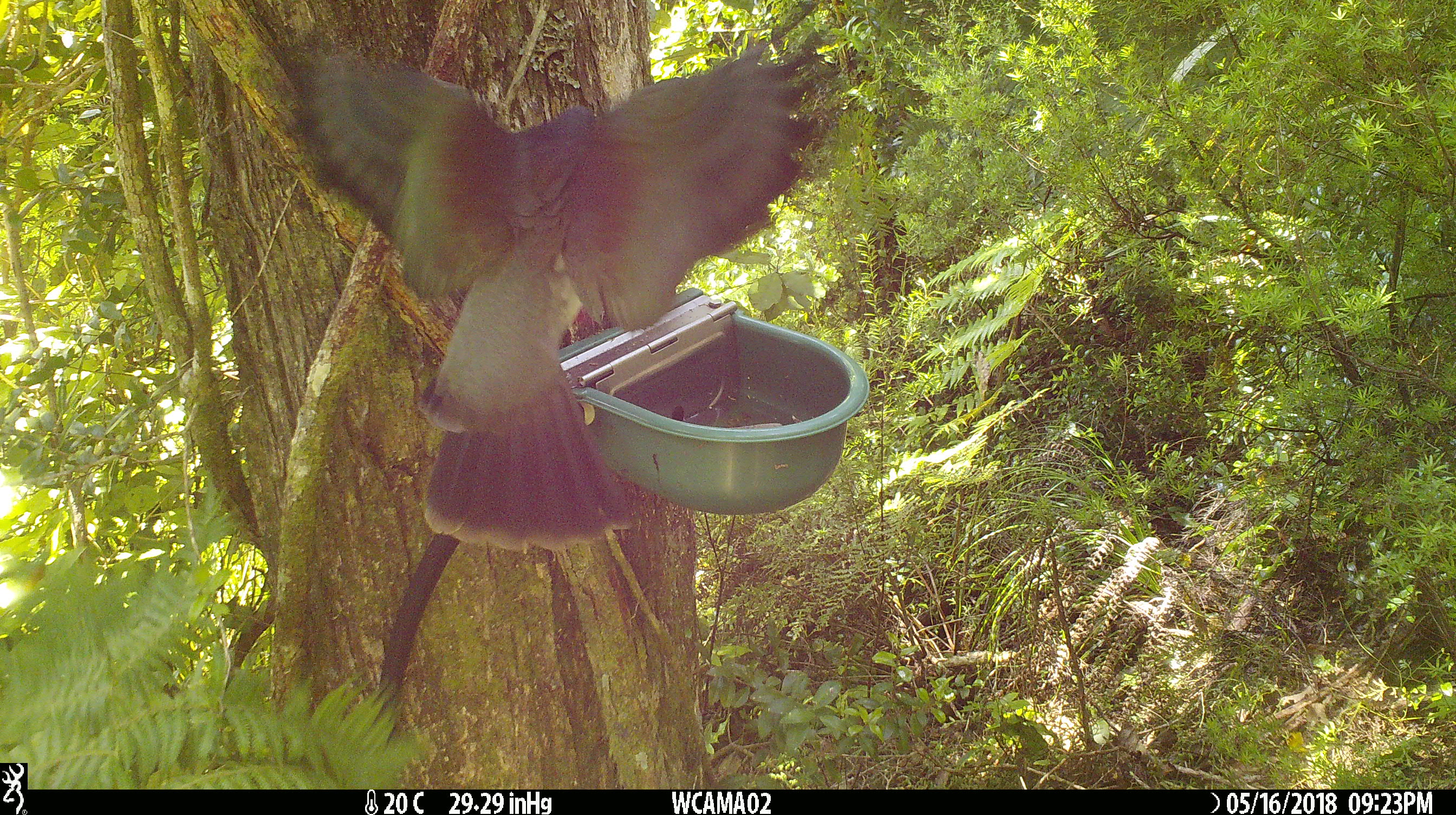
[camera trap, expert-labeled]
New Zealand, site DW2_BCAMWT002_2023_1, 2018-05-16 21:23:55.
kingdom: Animalia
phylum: Chordata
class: Aves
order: Columbiformes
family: Columbidae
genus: Hemiphaga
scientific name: Hemiphaga novaeseelandiae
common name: new zealand pigeon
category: kereru